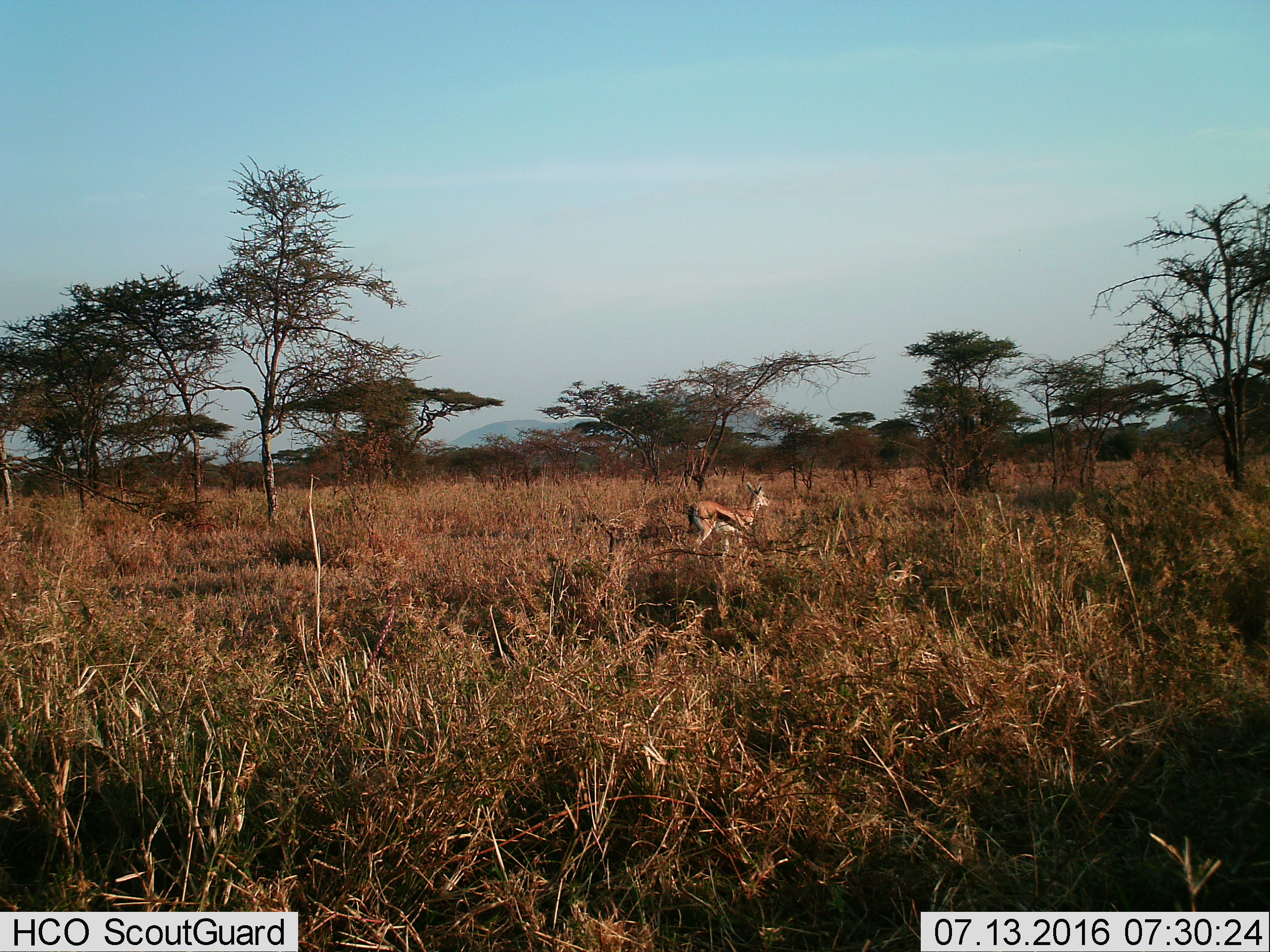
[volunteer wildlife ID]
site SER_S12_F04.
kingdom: Animalia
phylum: Chordata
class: Mammalia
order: Artiodactyla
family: Bovidae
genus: Eudorcas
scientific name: Eudorcas thomsonii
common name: thomson's gazelle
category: gazellethomsons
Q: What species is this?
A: Gazellethomsons (thomson's gazelle) (Eudorcas thomsonii).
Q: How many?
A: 1.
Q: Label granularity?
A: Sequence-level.